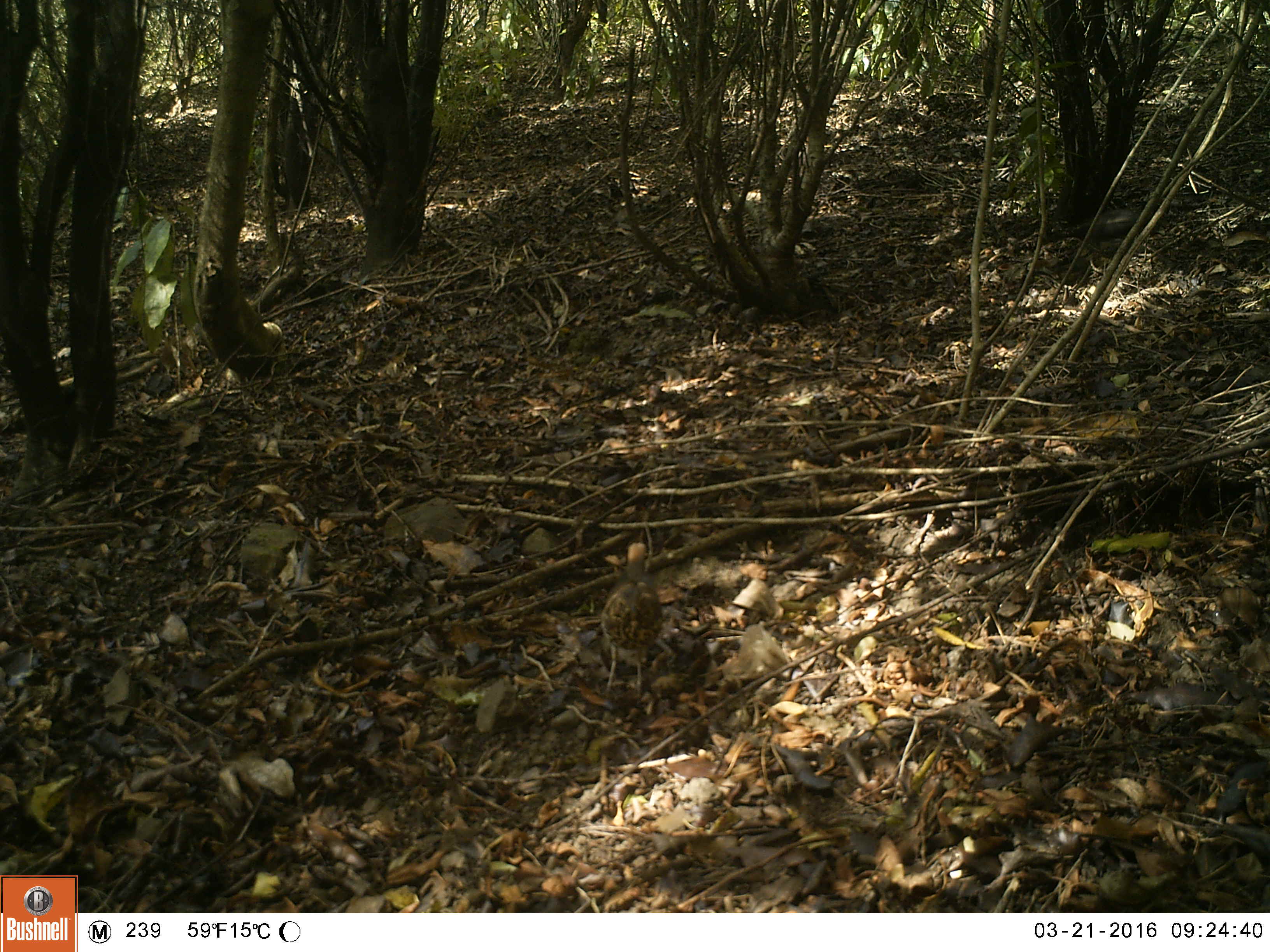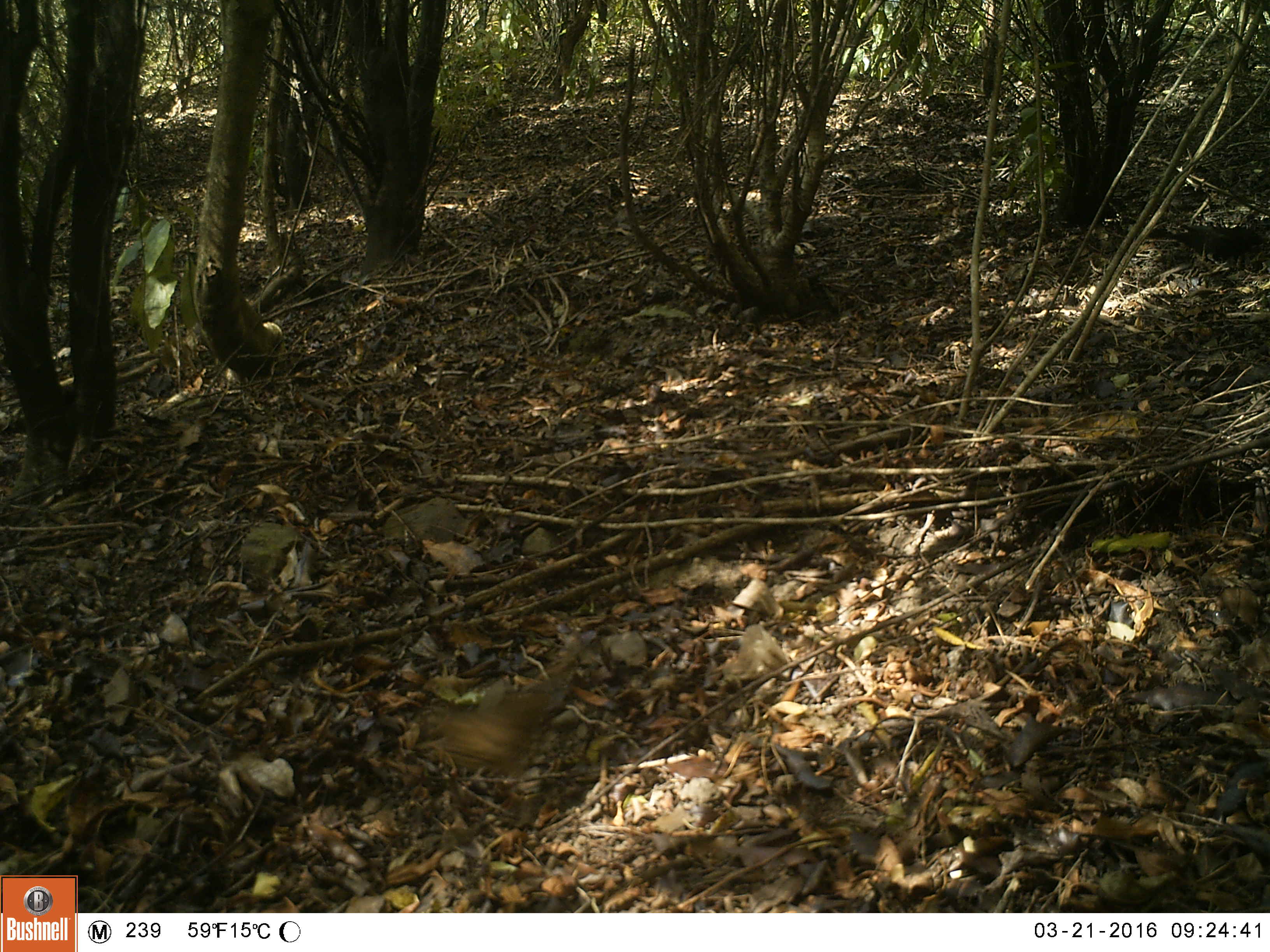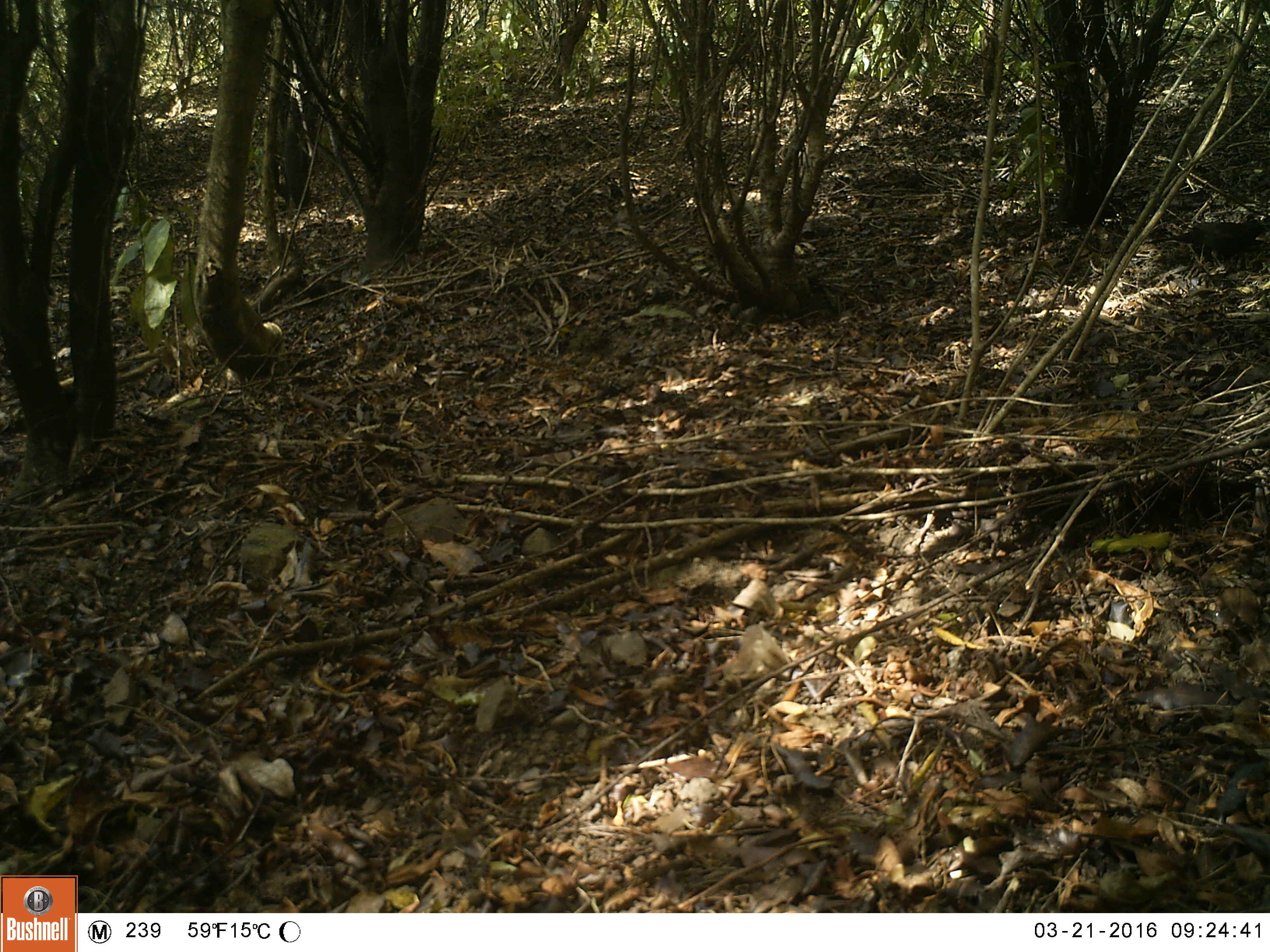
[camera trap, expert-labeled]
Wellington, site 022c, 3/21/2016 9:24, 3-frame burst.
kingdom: Animalia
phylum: Chordata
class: Aves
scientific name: Aves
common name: bird